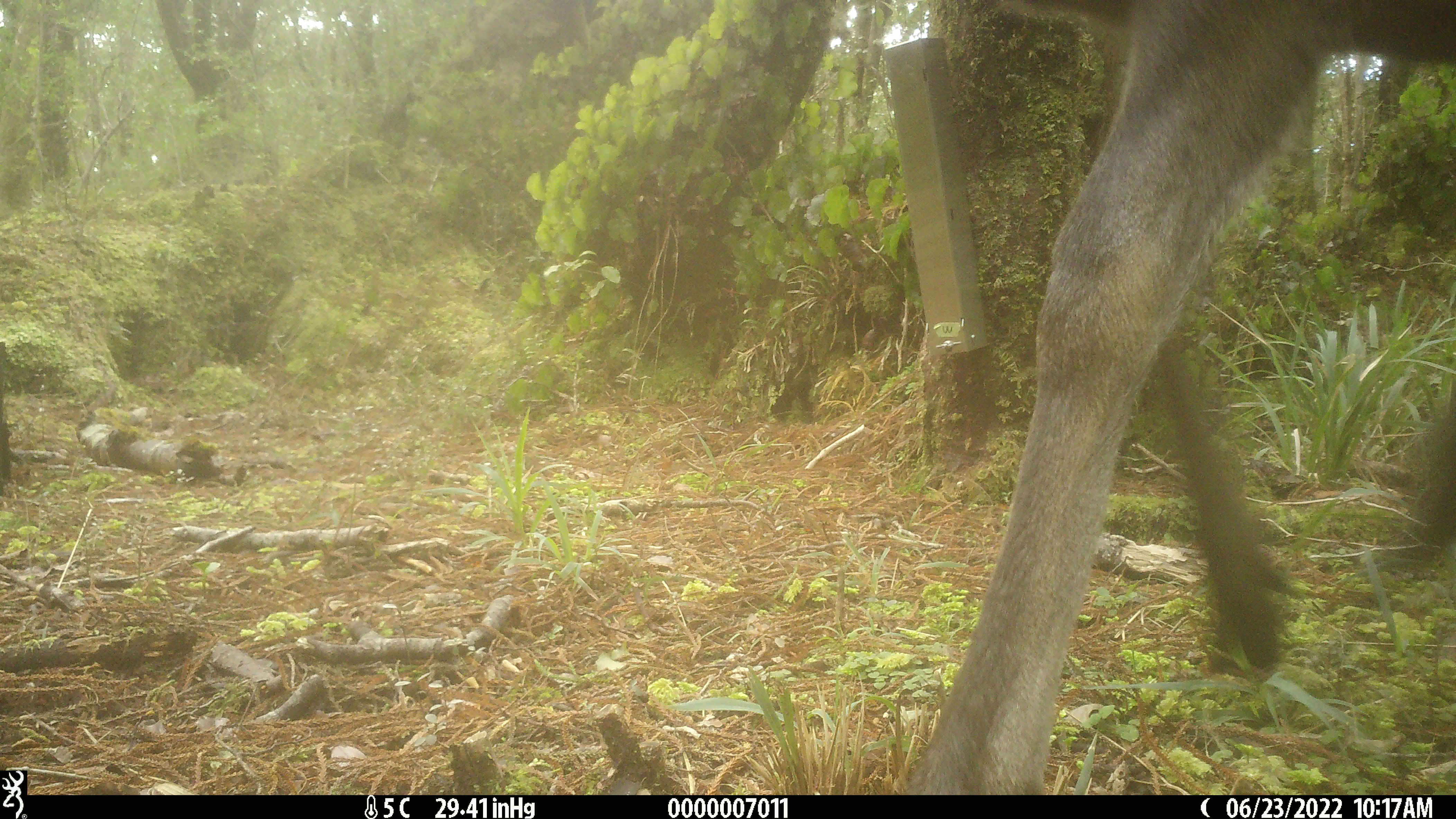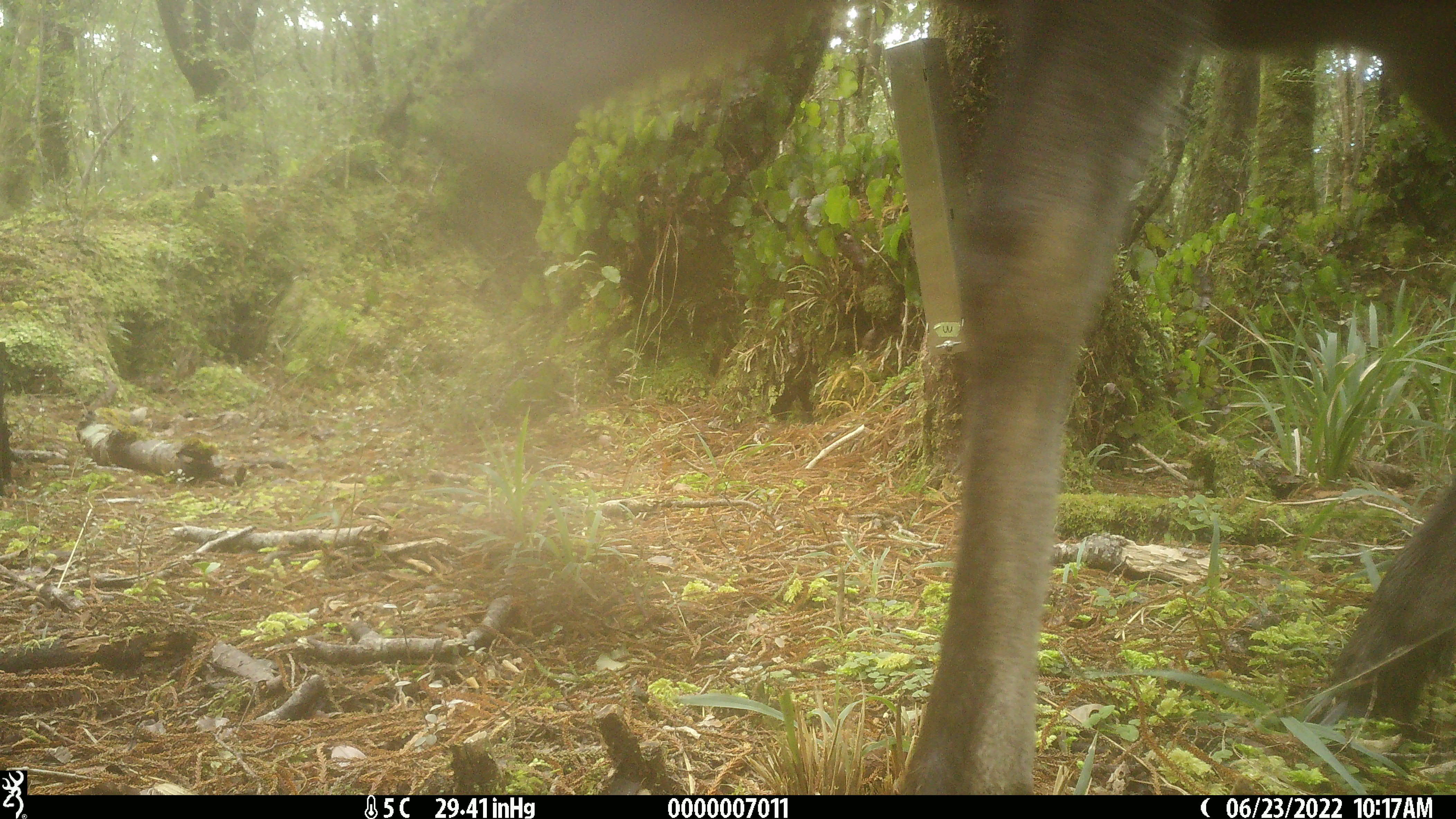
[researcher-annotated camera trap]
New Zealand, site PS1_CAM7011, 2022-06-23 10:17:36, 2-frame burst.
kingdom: Animalia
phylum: Chordata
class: Mammalia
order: Artiodactyla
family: Cervidae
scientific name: Cervidae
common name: deer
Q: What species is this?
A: Deer (Cervidae).